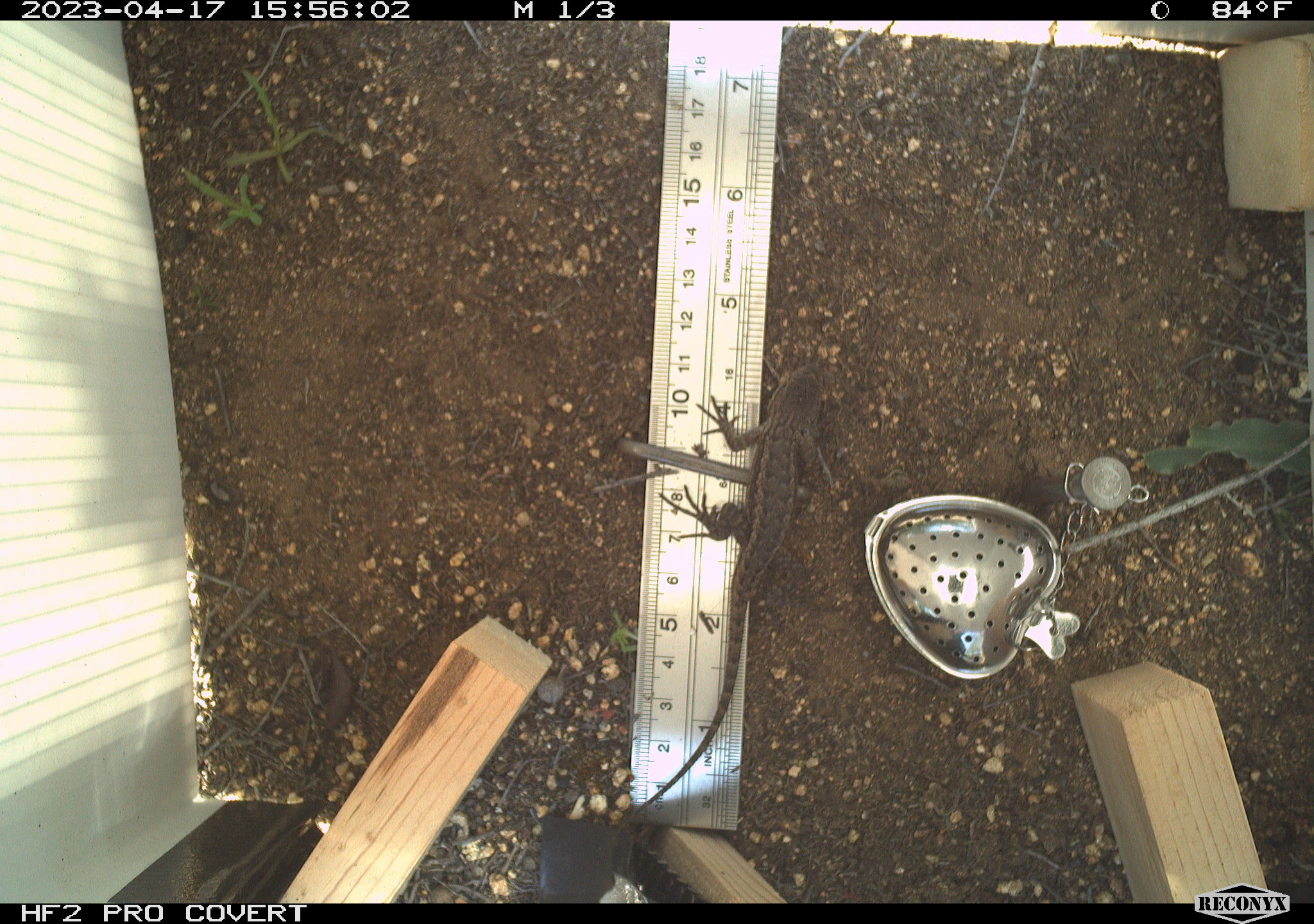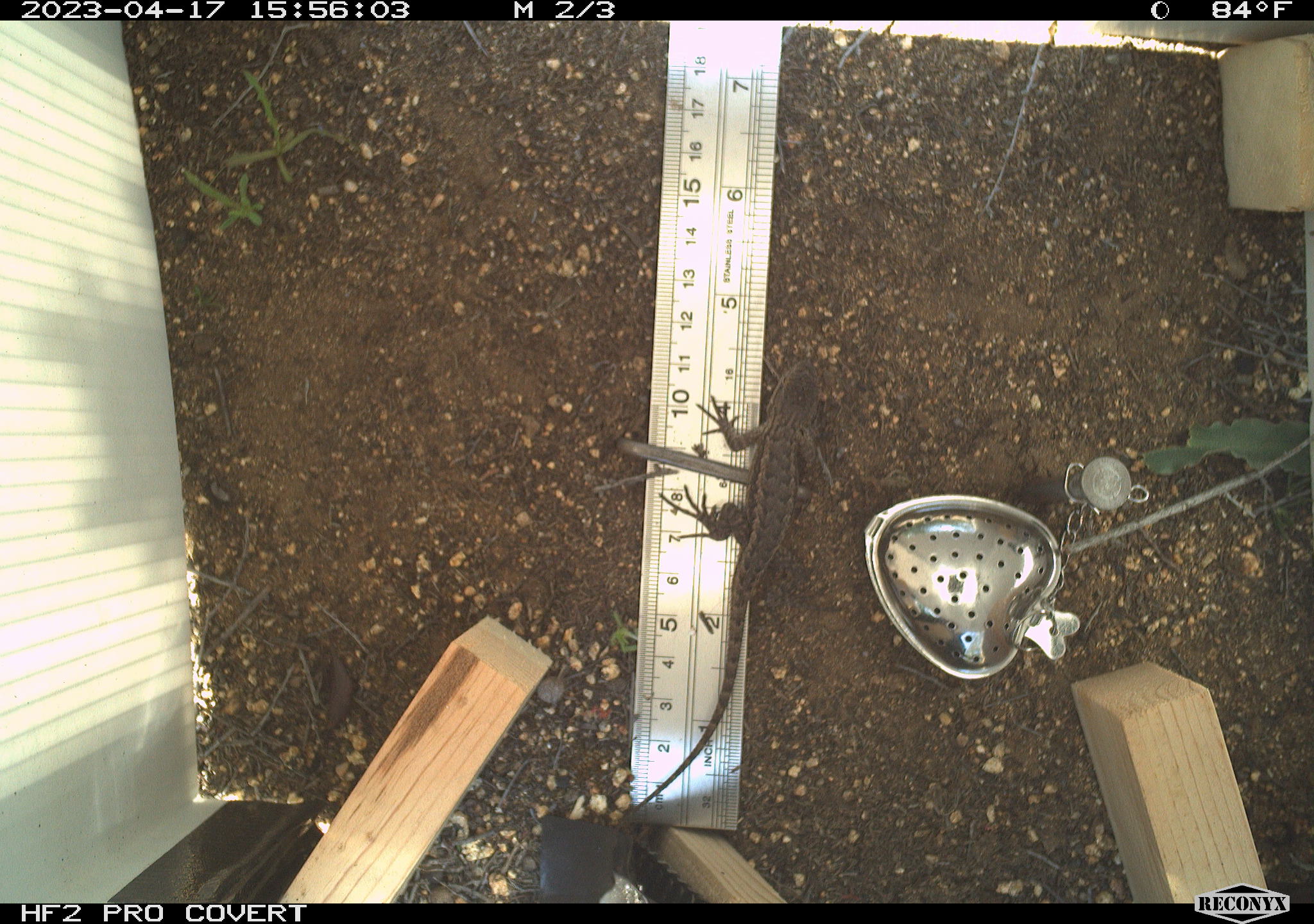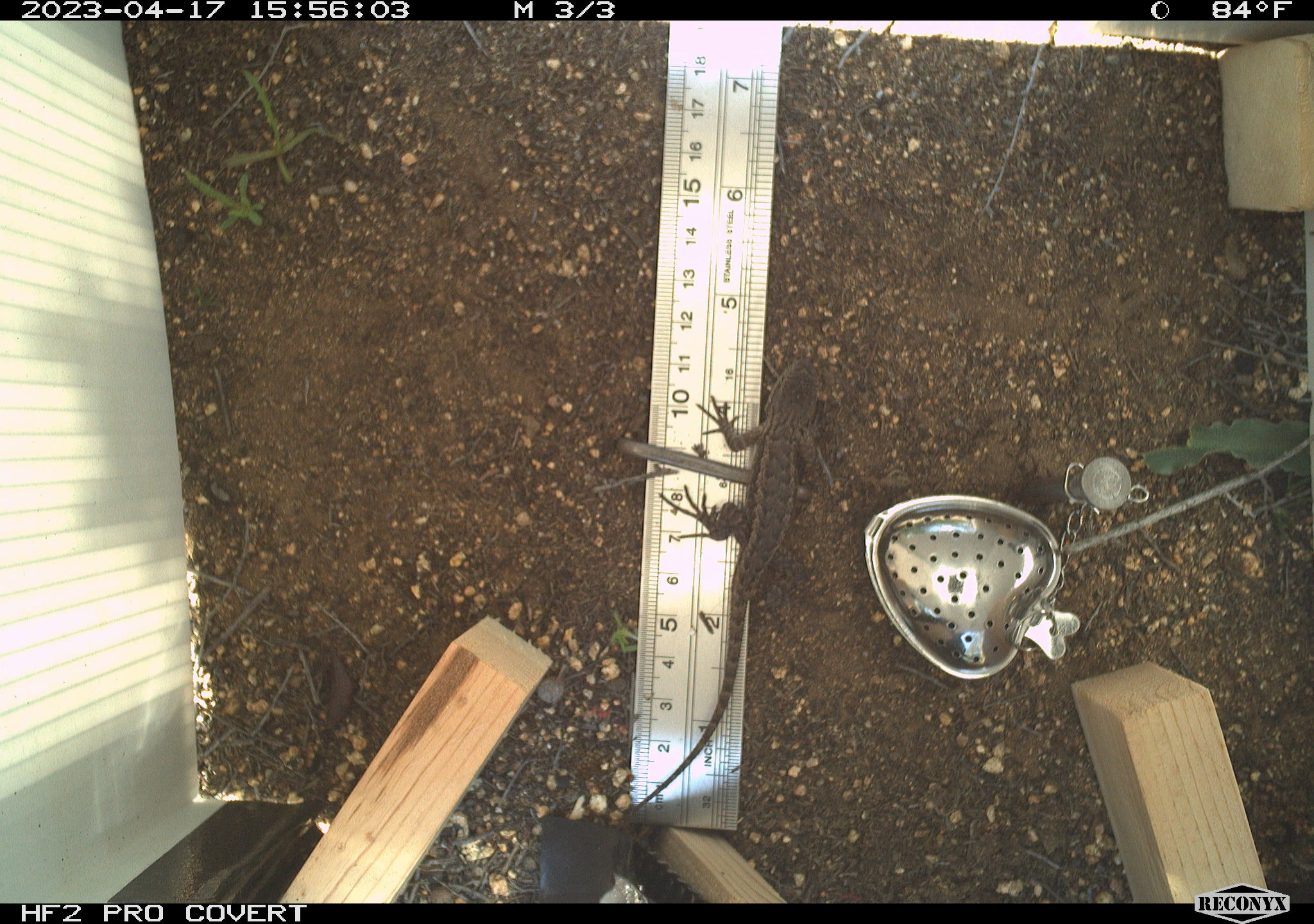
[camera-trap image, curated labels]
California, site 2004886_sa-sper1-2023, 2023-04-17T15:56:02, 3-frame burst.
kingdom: Animalia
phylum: Chordata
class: Reptilia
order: Squamata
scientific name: Squamata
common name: lizards and snakes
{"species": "lizards and snakes (Squamata)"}